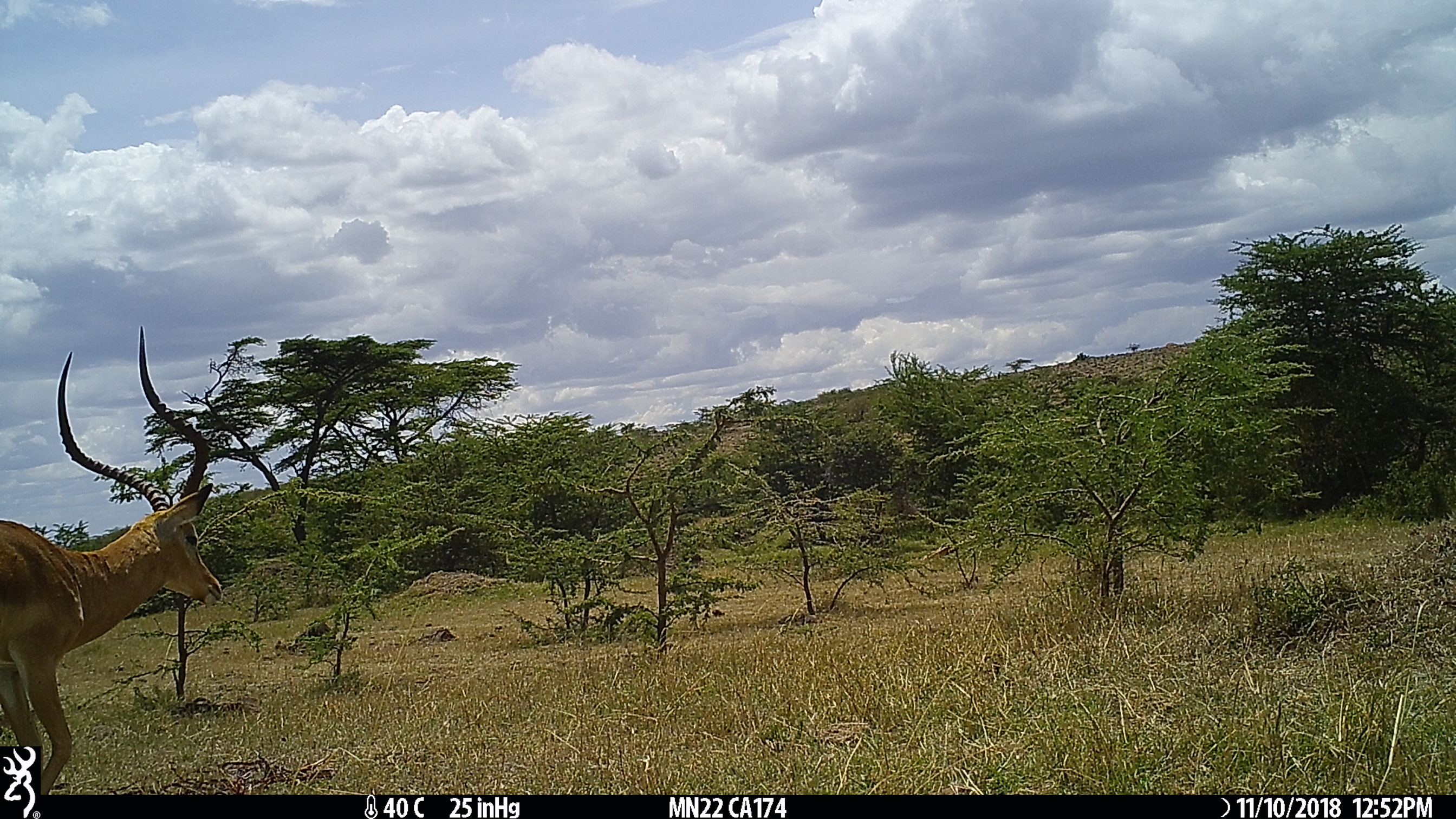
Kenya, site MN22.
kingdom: Animalia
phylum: Chordata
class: Mammalia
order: Artiodactyla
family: Bovidae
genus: Aepyceros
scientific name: Aepyceros melampus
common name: impala